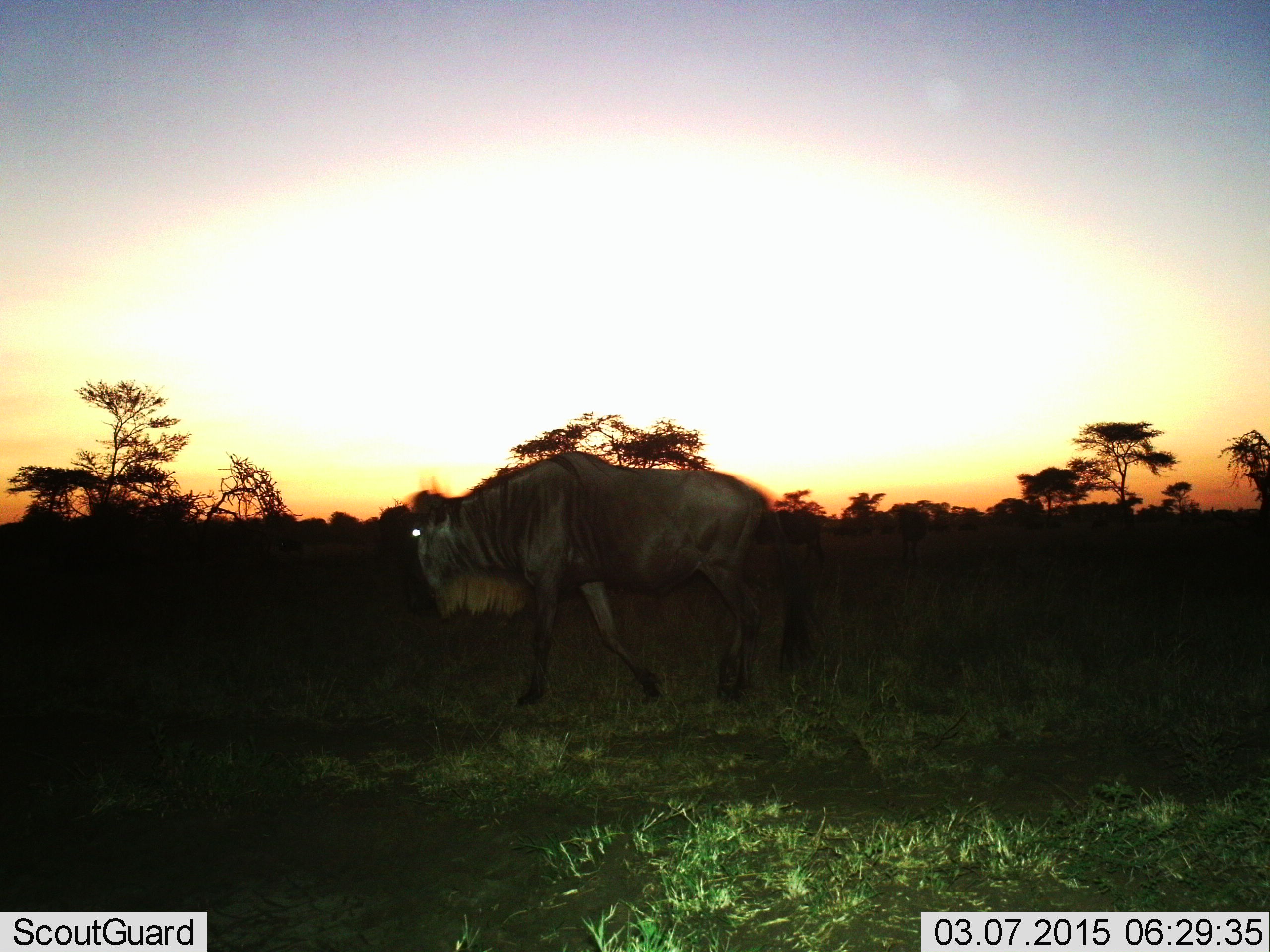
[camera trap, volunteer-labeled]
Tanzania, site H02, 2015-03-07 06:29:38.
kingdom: Animalia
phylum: Chordata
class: Mammalia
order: Artiodactyla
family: Bovidae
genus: Connochaetes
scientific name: Connochaetes taurinus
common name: blue wildebeest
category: wildebeest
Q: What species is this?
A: Wildebeest (blue wildebeest) (Connochaetes taurinus).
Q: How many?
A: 1.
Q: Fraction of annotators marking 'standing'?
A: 20%.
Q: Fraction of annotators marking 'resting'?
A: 0%.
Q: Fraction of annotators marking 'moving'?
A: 90%.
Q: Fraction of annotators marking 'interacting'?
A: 0%.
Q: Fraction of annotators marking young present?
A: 0%.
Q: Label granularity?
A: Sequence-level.